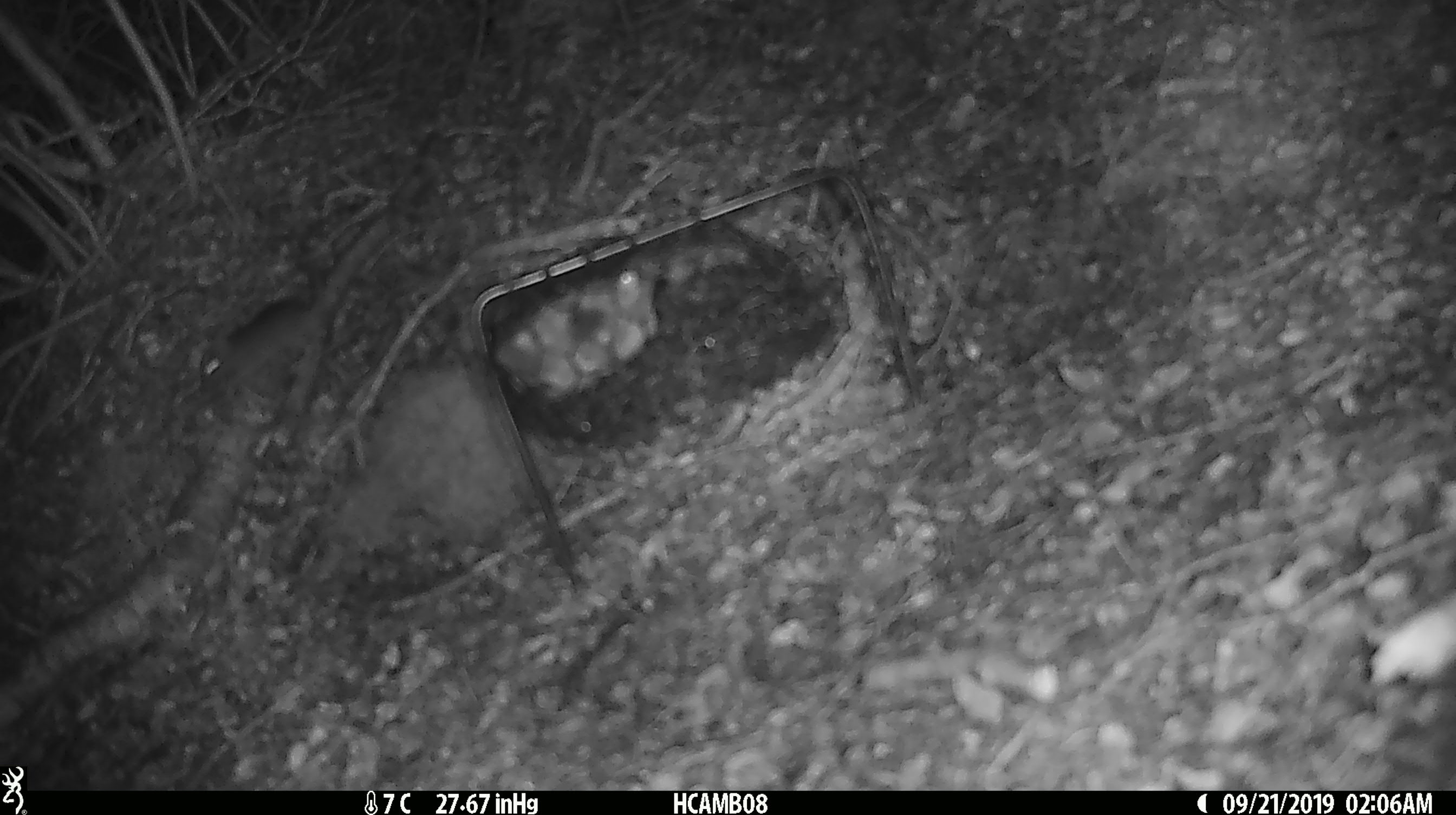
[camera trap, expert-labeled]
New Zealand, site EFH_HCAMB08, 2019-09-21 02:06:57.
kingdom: Animalia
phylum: Chordata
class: Mammalia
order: Rodentia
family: Muridae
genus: Mus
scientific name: Mus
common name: mouse